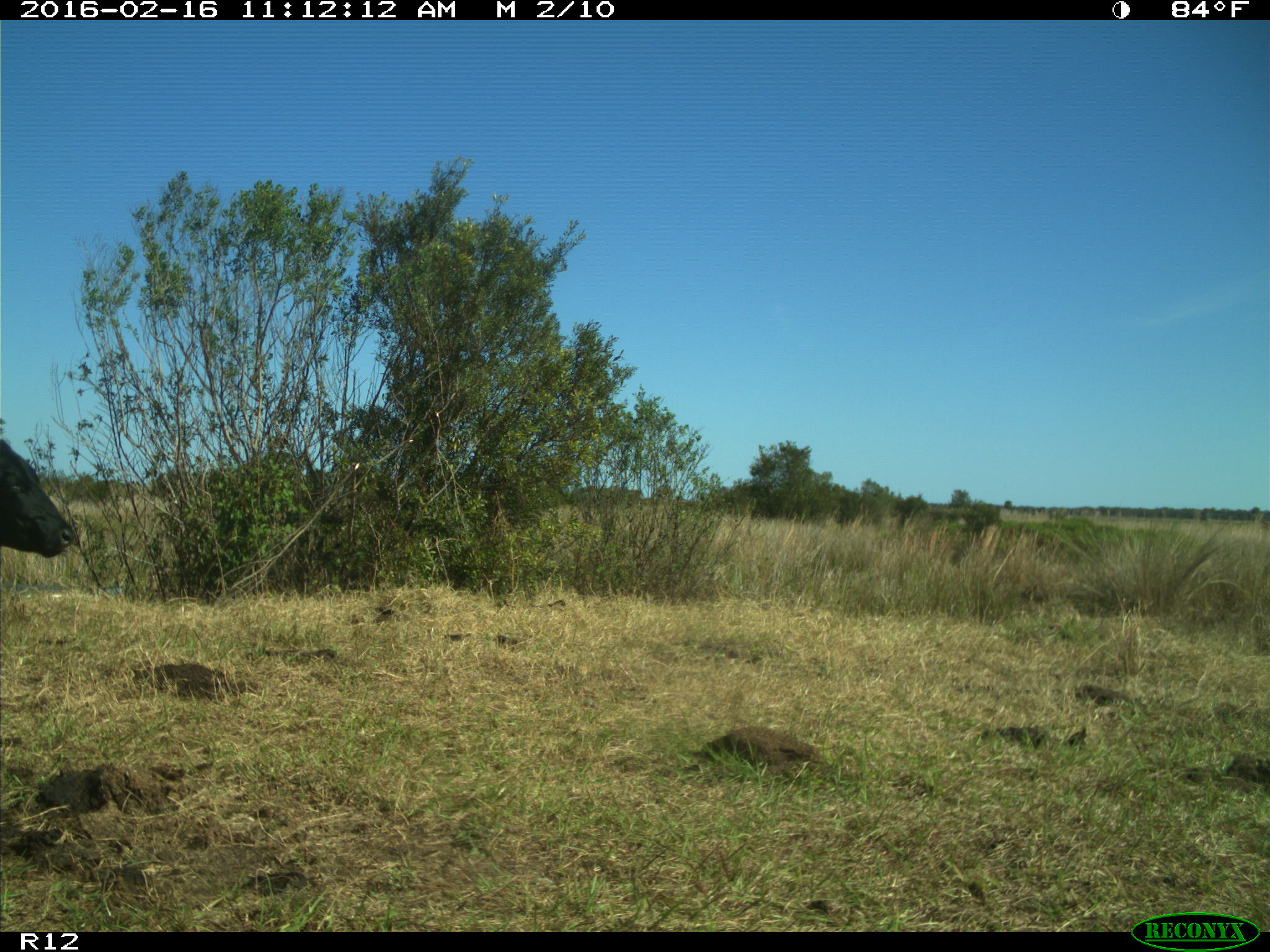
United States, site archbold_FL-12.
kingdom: Animalia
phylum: Chordata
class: Mammalia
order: Artiodactyla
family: Bovidae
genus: Bos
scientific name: Bos taurus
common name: domestic cow